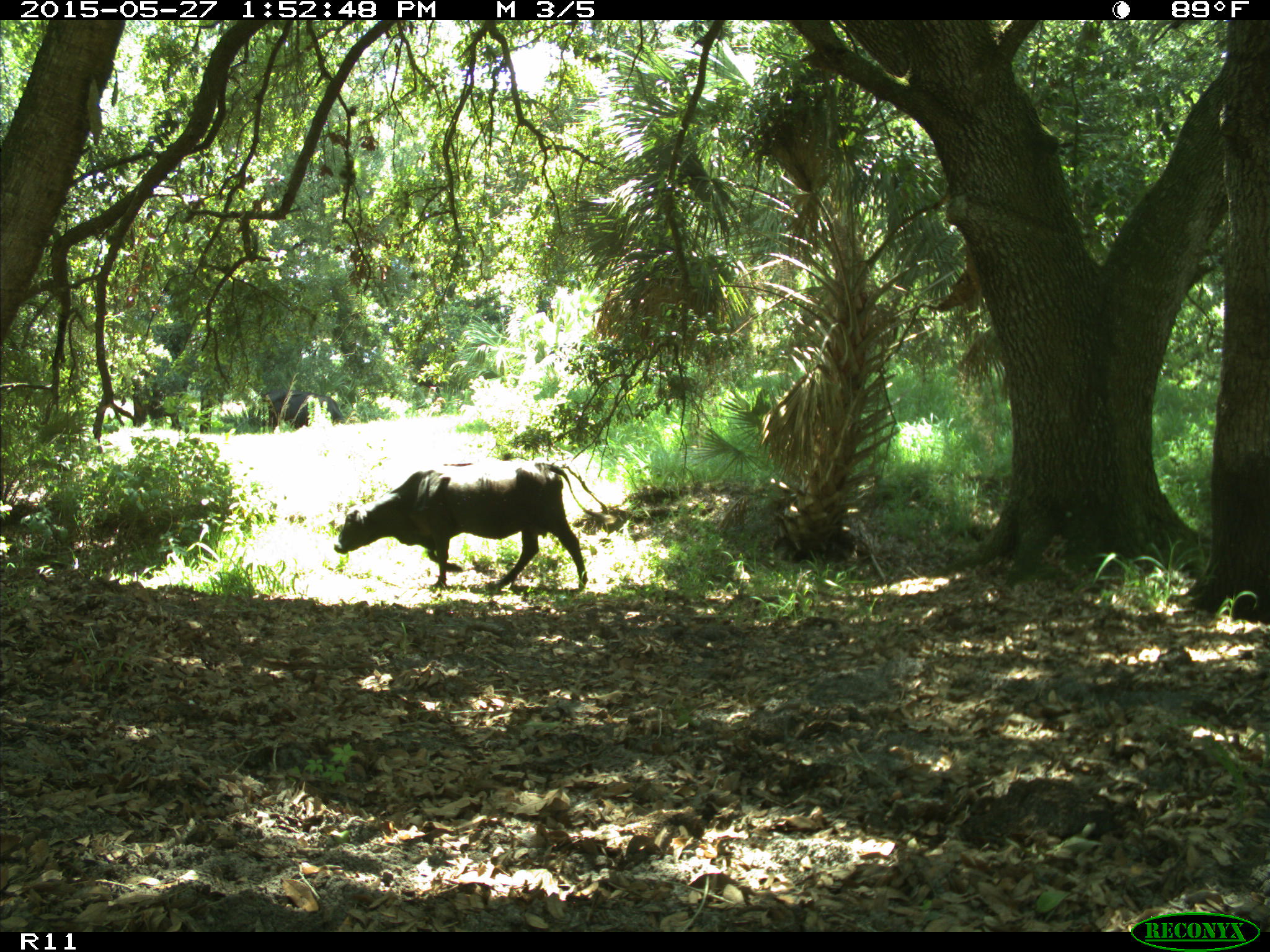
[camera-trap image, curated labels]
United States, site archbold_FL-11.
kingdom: Animalia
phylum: Chordata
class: Mammalia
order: Artiodactyla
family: Bovidae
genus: Bos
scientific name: Bos taurus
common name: domestic cow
Bos taurus (domestic cow).